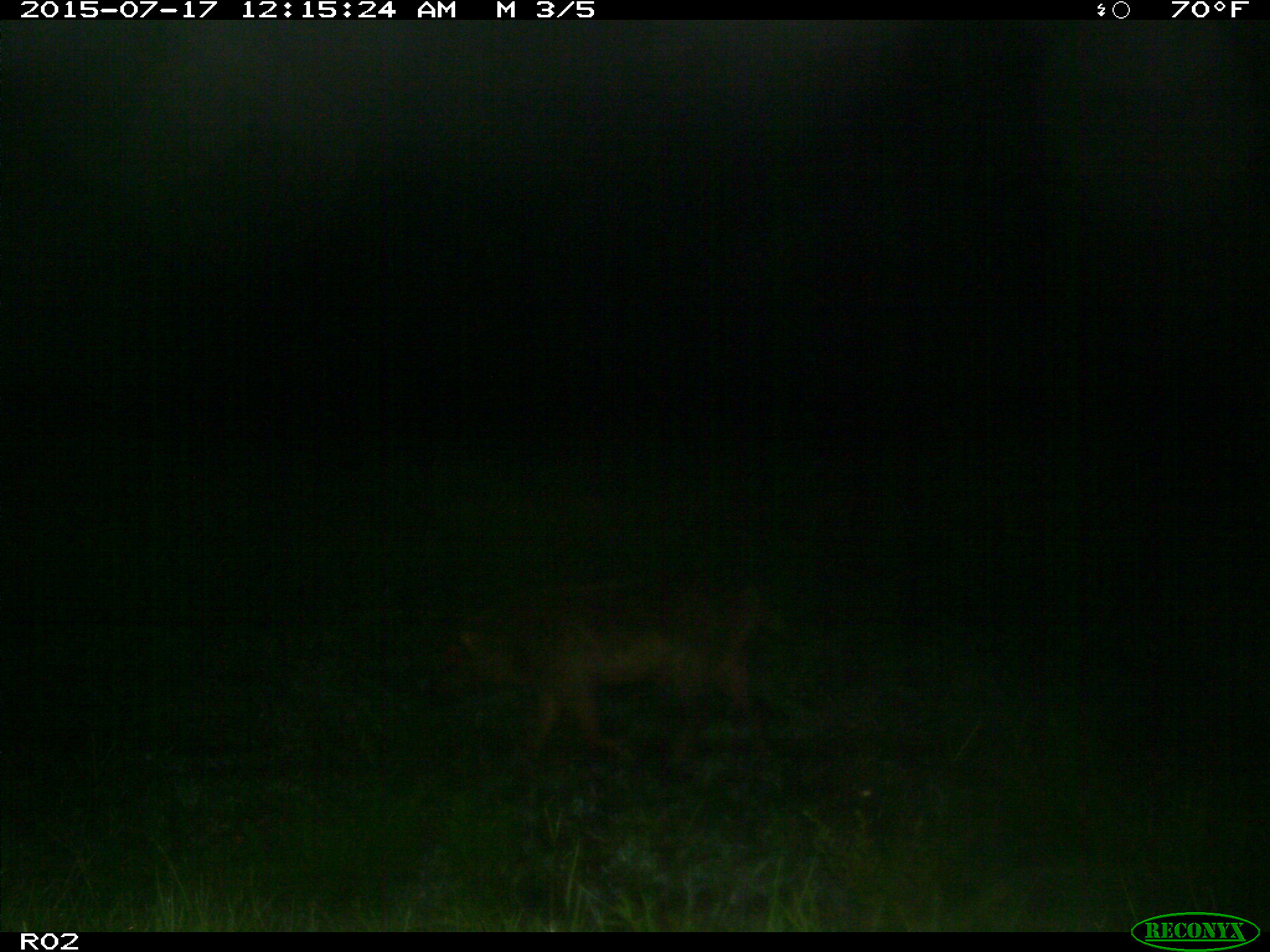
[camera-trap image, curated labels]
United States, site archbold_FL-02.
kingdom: Animalia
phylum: Chordata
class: Mammalia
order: Artiodactyla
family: Suidae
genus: Sus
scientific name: Sus scrofa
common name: wild boar